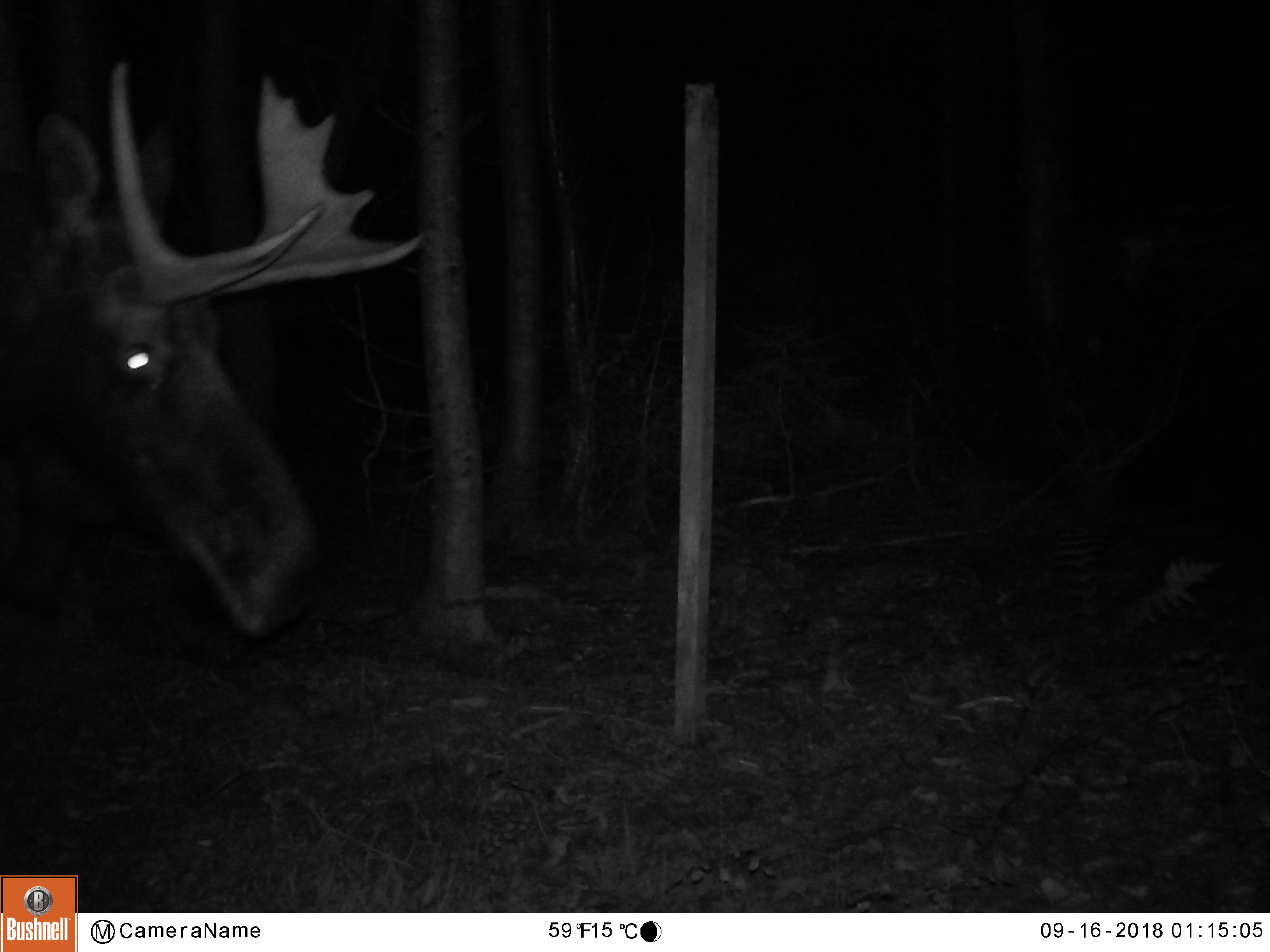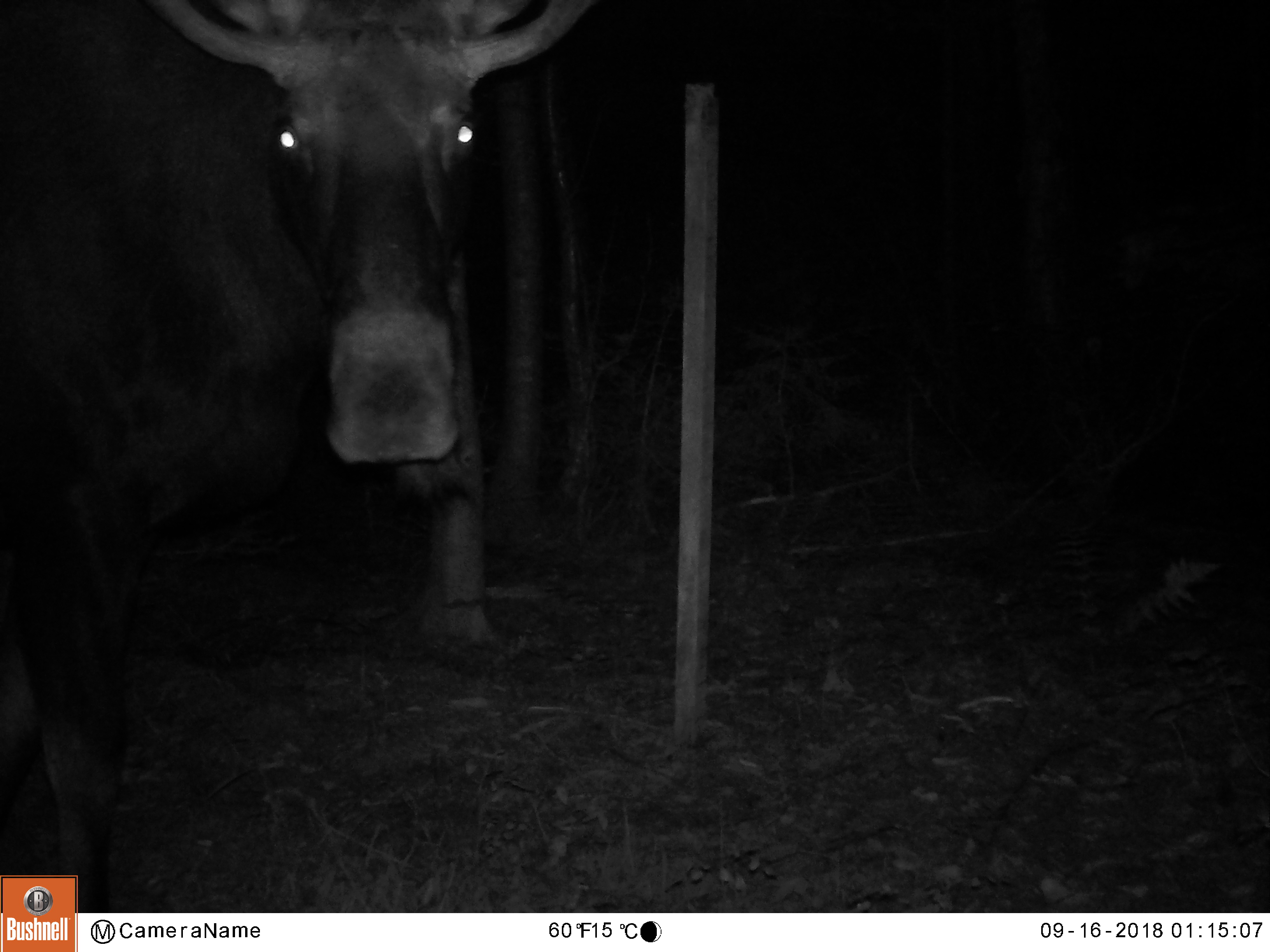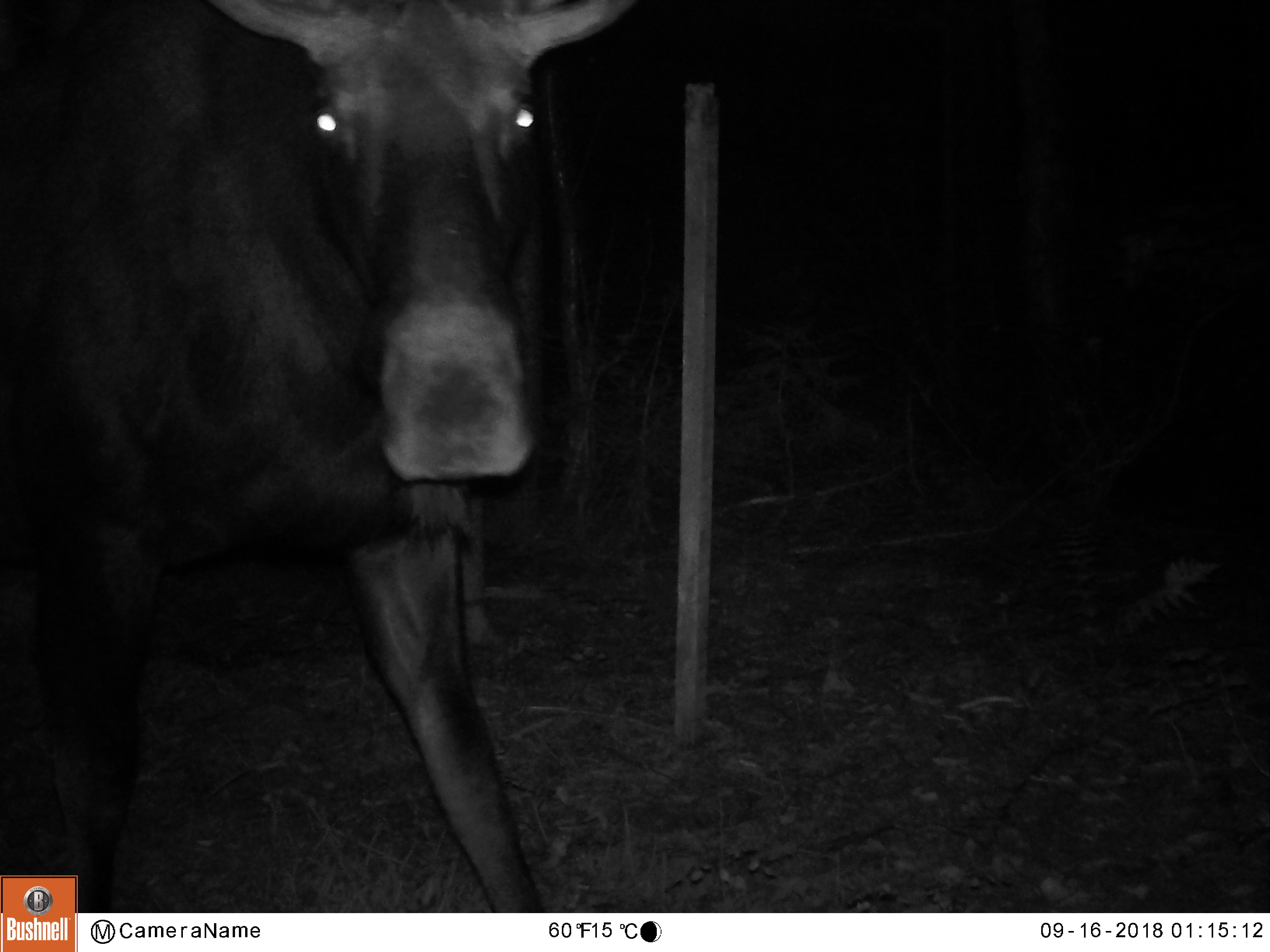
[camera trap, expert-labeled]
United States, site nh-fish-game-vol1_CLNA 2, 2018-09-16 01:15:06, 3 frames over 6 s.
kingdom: Animalia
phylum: Chordata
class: Mammalia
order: Artiodactyla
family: Cervidae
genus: Alces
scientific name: Alces alces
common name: moose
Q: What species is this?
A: Moose (Alces alces).